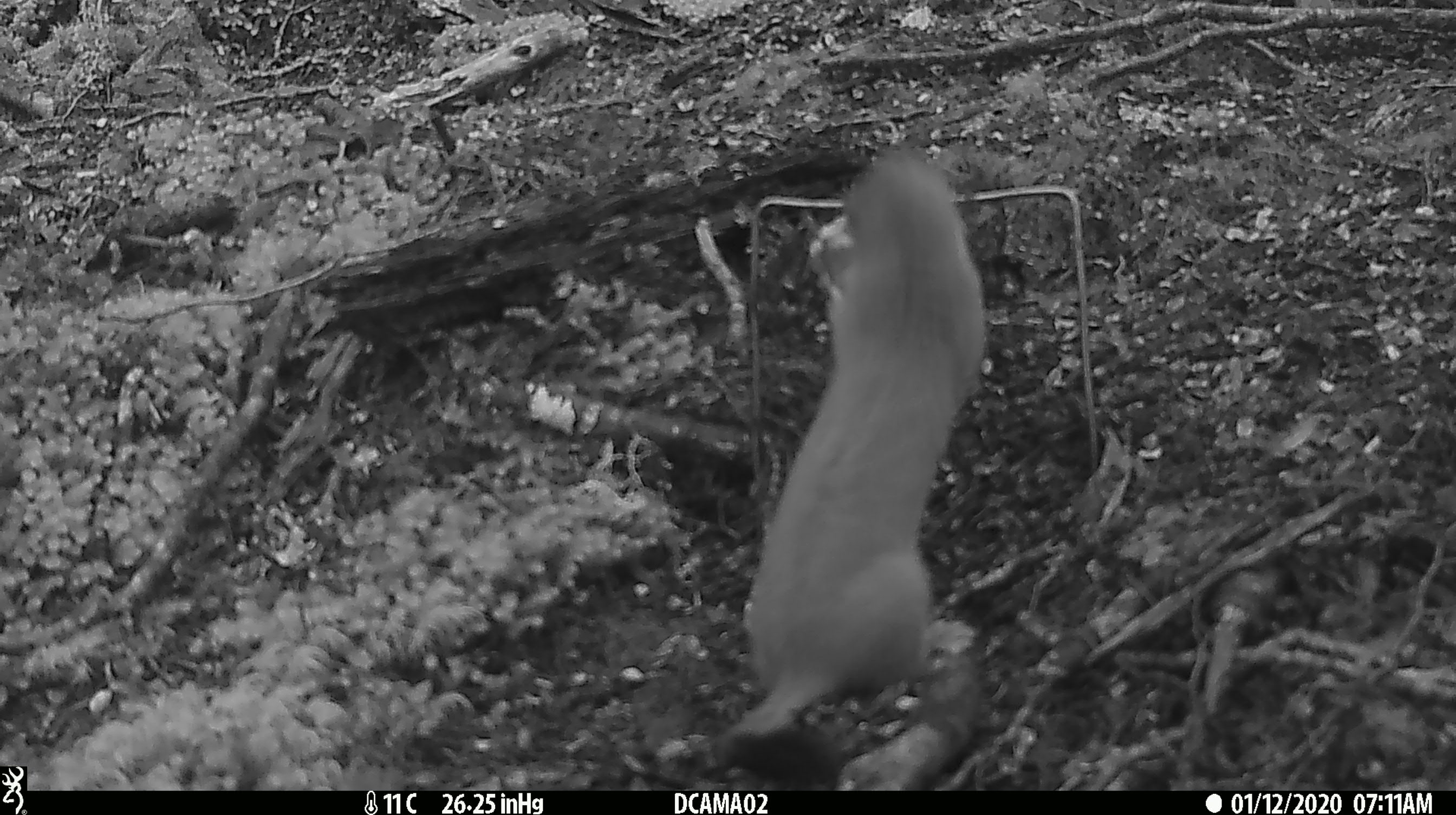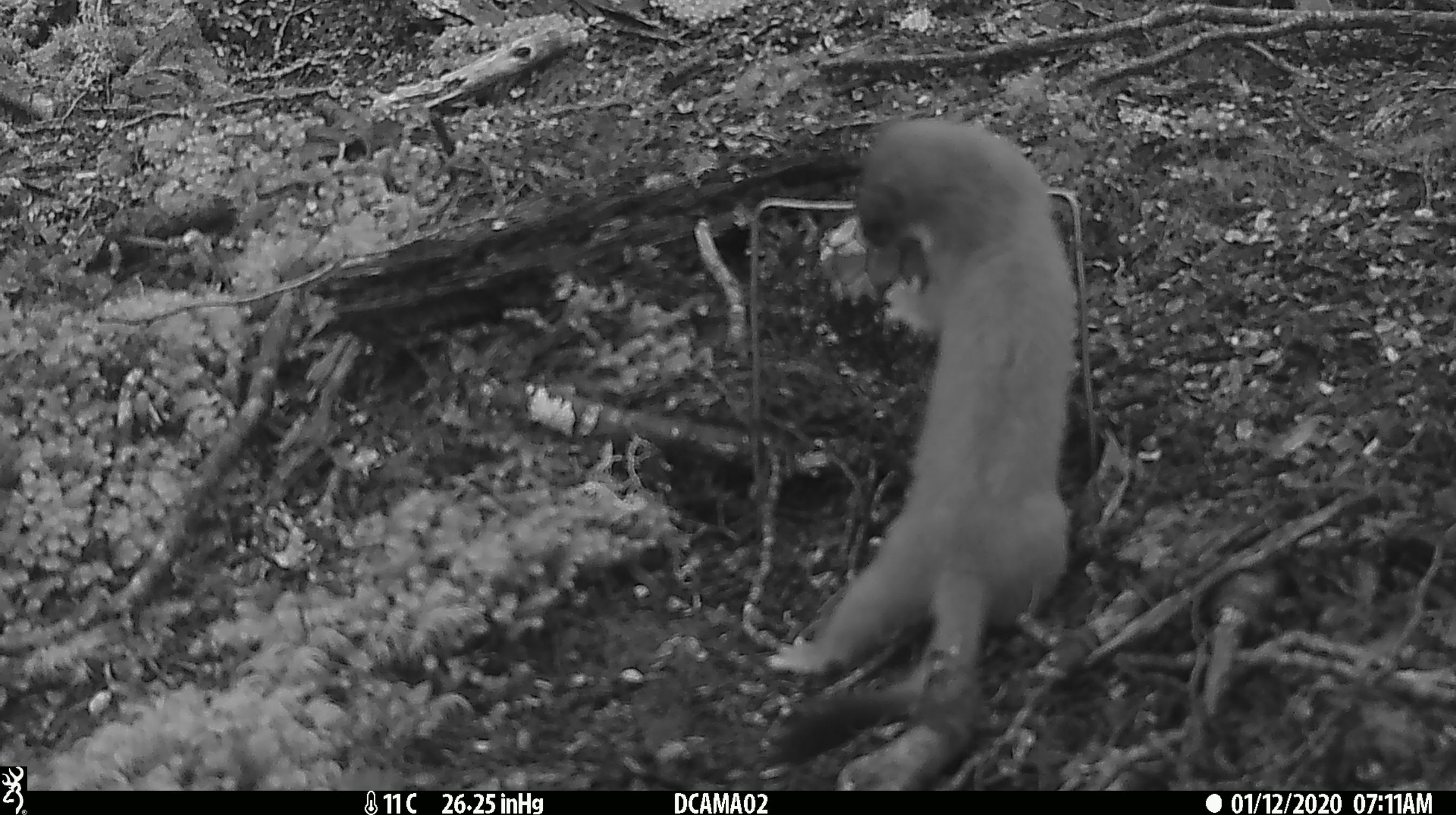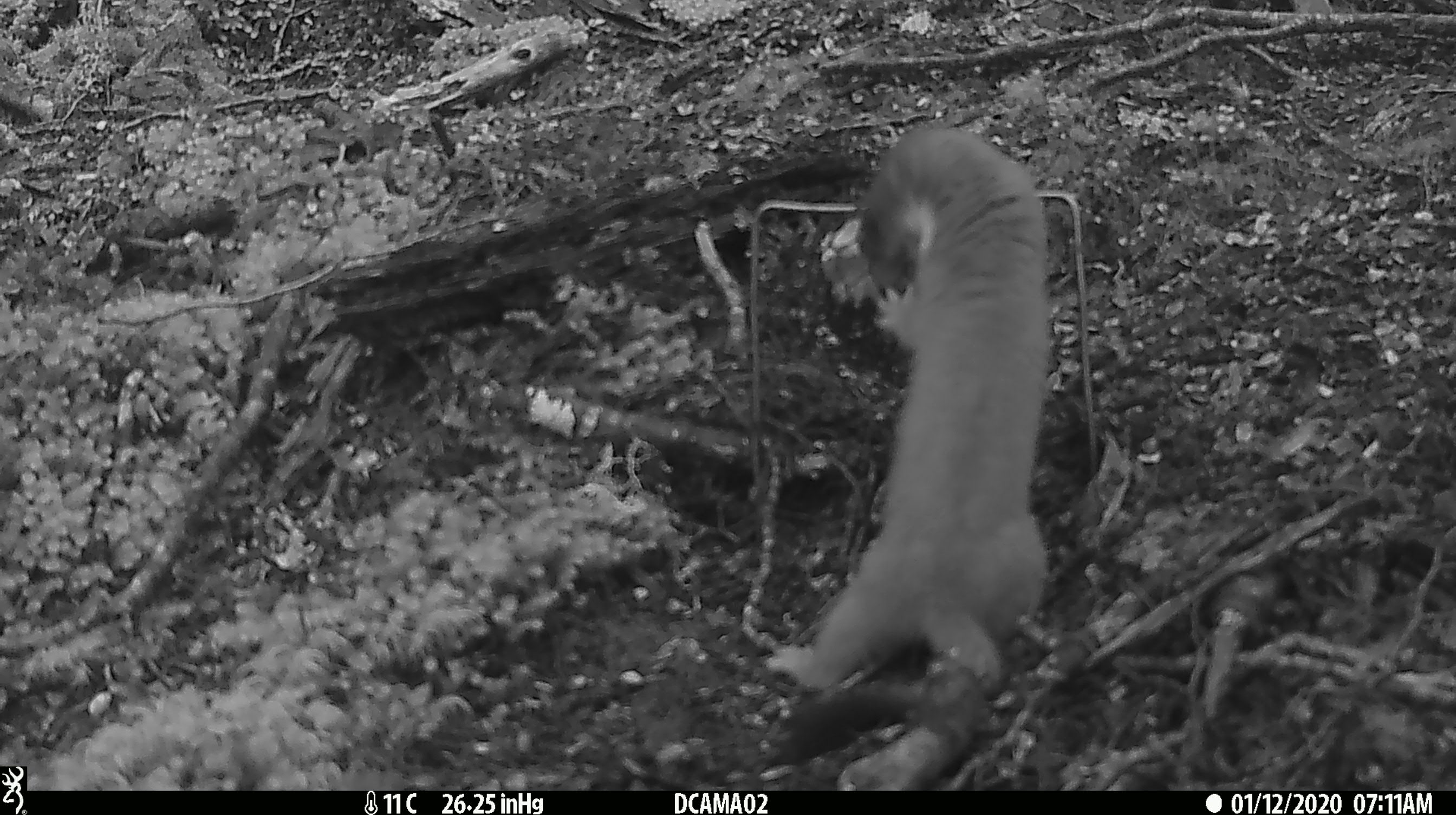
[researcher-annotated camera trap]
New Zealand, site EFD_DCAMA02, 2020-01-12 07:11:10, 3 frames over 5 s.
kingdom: Animalia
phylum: Chordata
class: Mammalia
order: Carnivora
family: Mustelidae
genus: Mustela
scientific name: Mustela erminea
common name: stoat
Stoat (Mustela erminea).